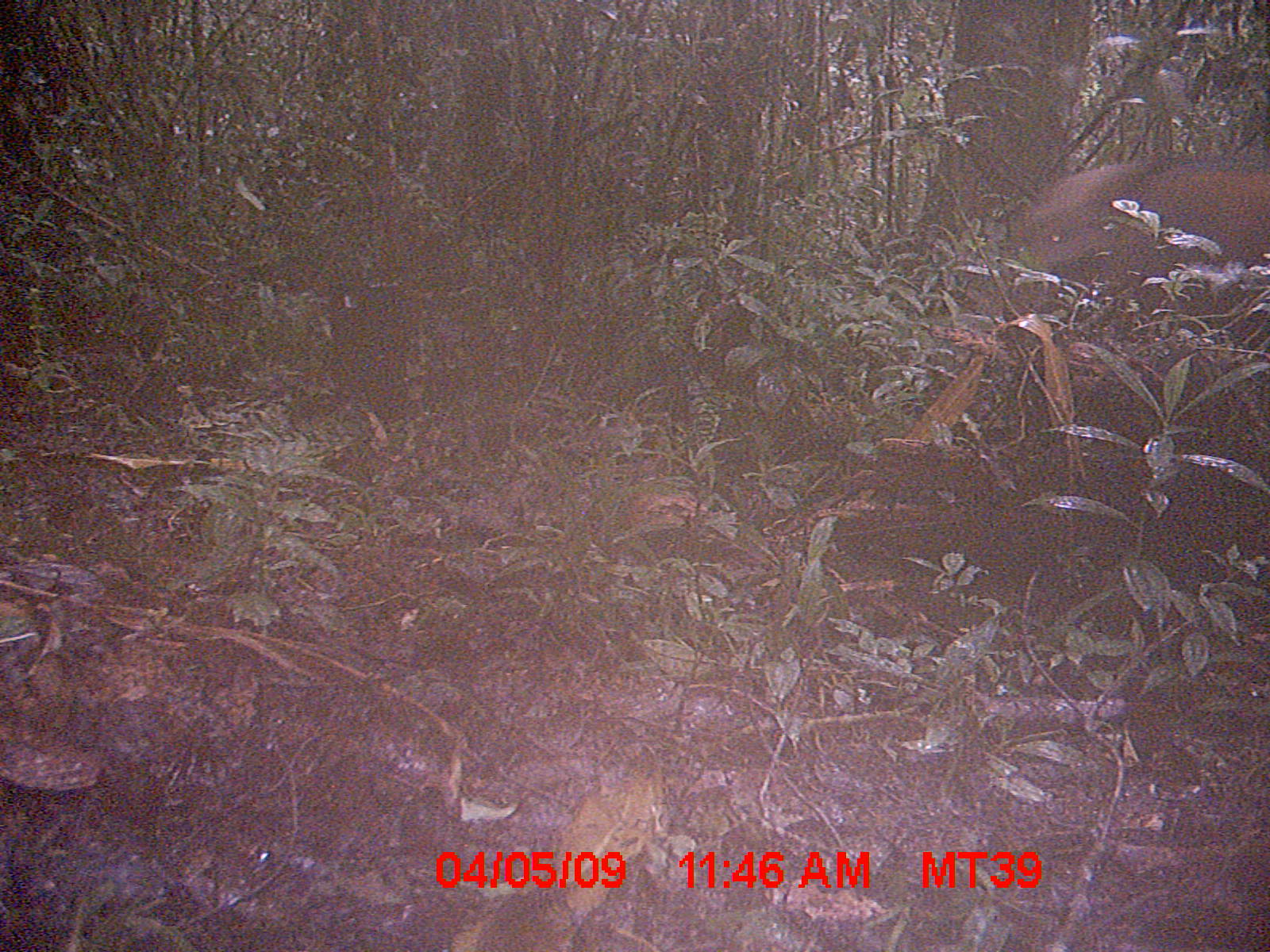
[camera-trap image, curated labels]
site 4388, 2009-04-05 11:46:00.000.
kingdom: Animalia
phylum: Chordata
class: Mammalia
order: Artiodactyla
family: Suidae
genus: Potamochoerus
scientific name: Potamochoerus larvatus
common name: bushpig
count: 1